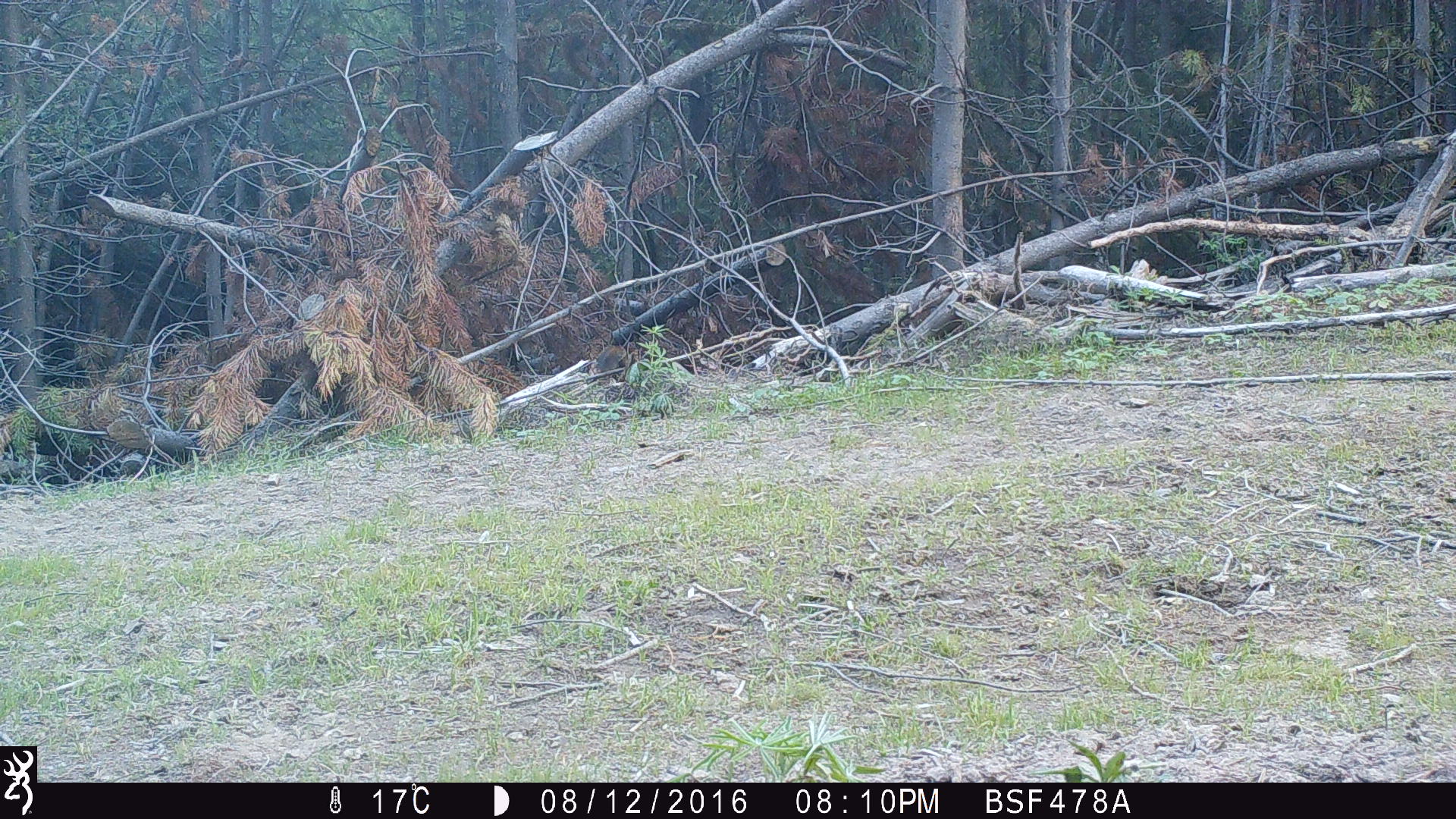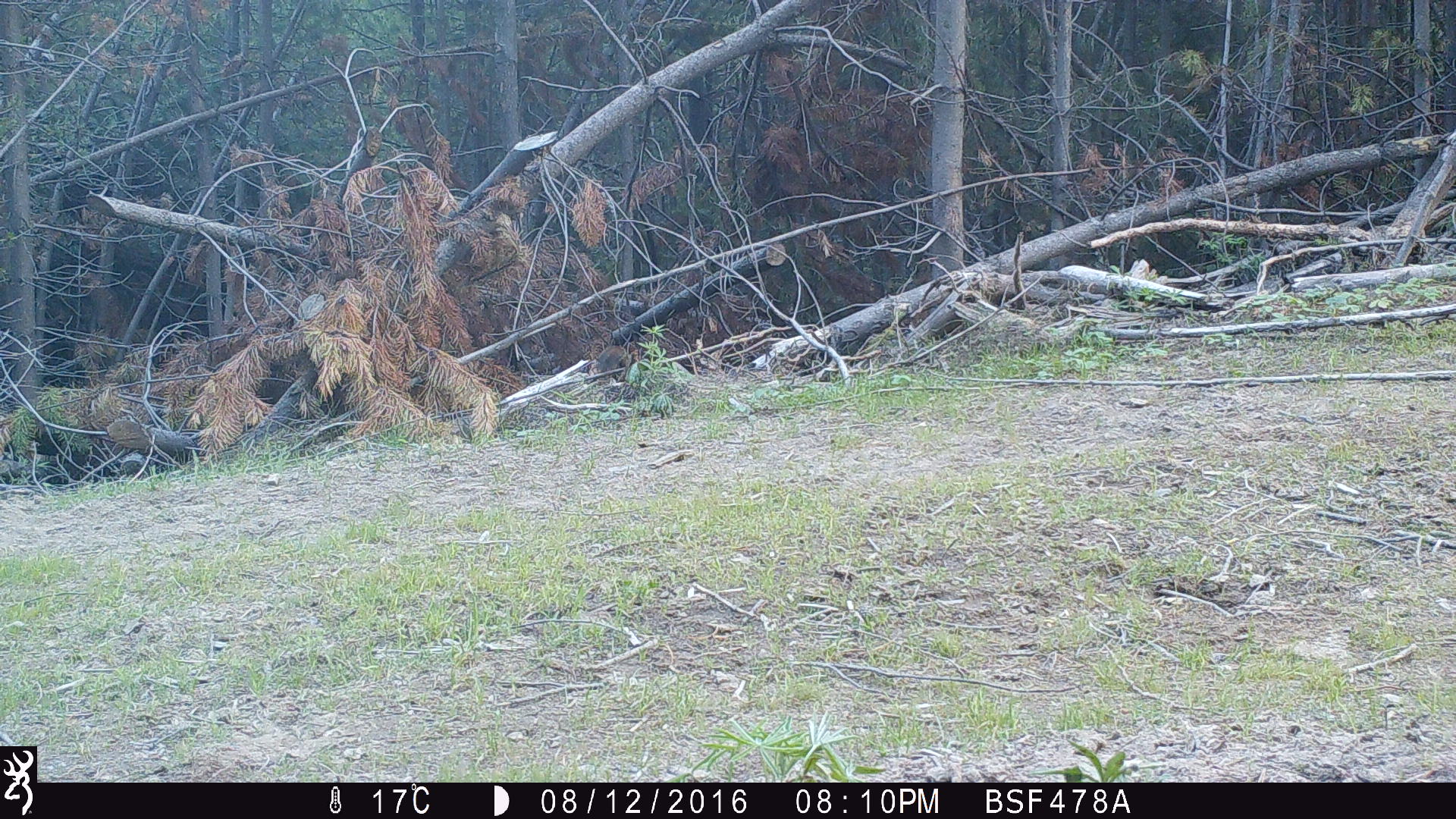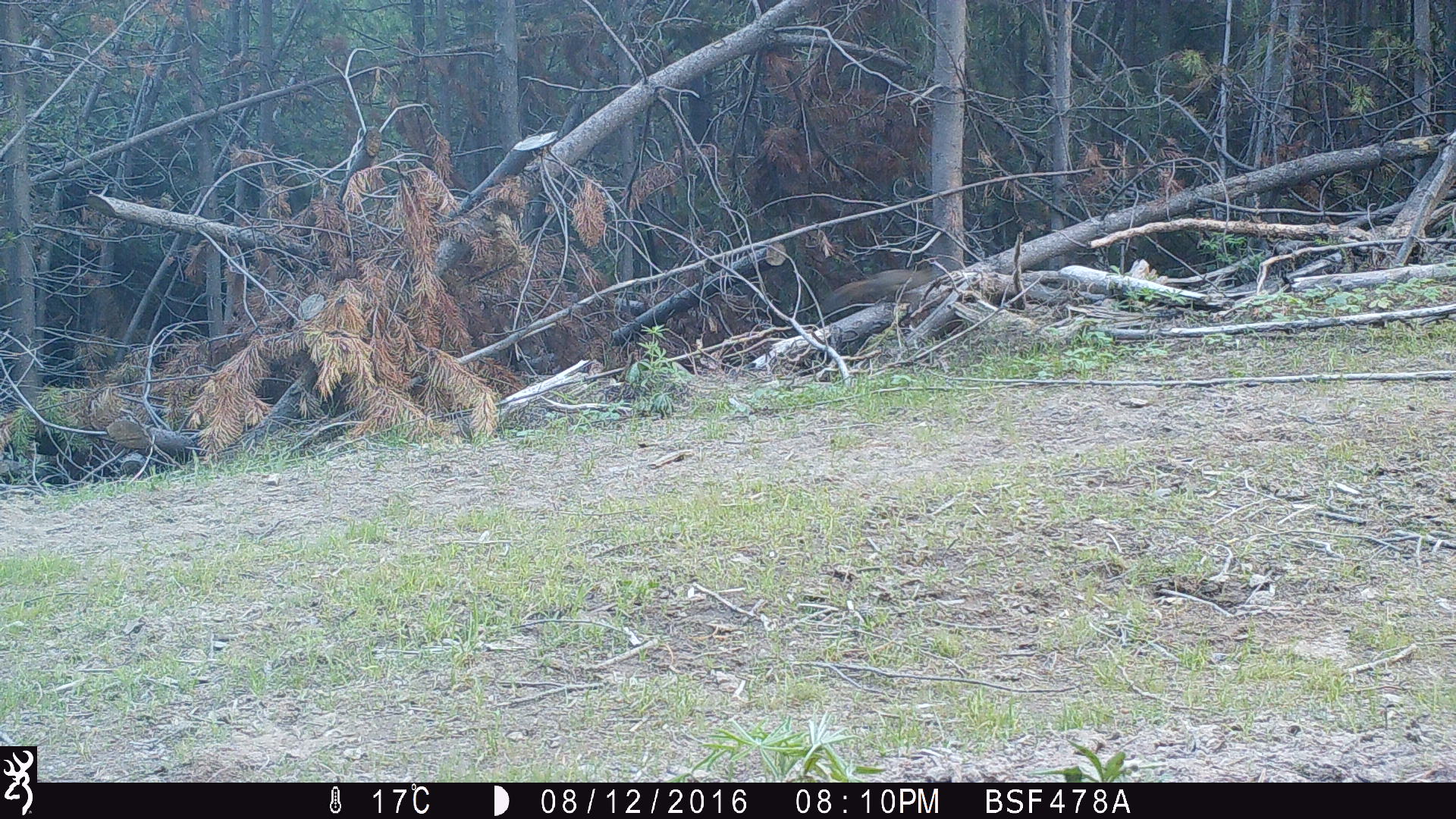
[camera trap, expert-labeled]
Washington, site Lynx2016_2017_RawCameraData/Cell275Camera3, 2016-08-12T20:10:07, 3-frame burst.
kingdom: Animalia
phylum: Chordata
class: Mammalia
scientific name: Mammalia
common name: small mammal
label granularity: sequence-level